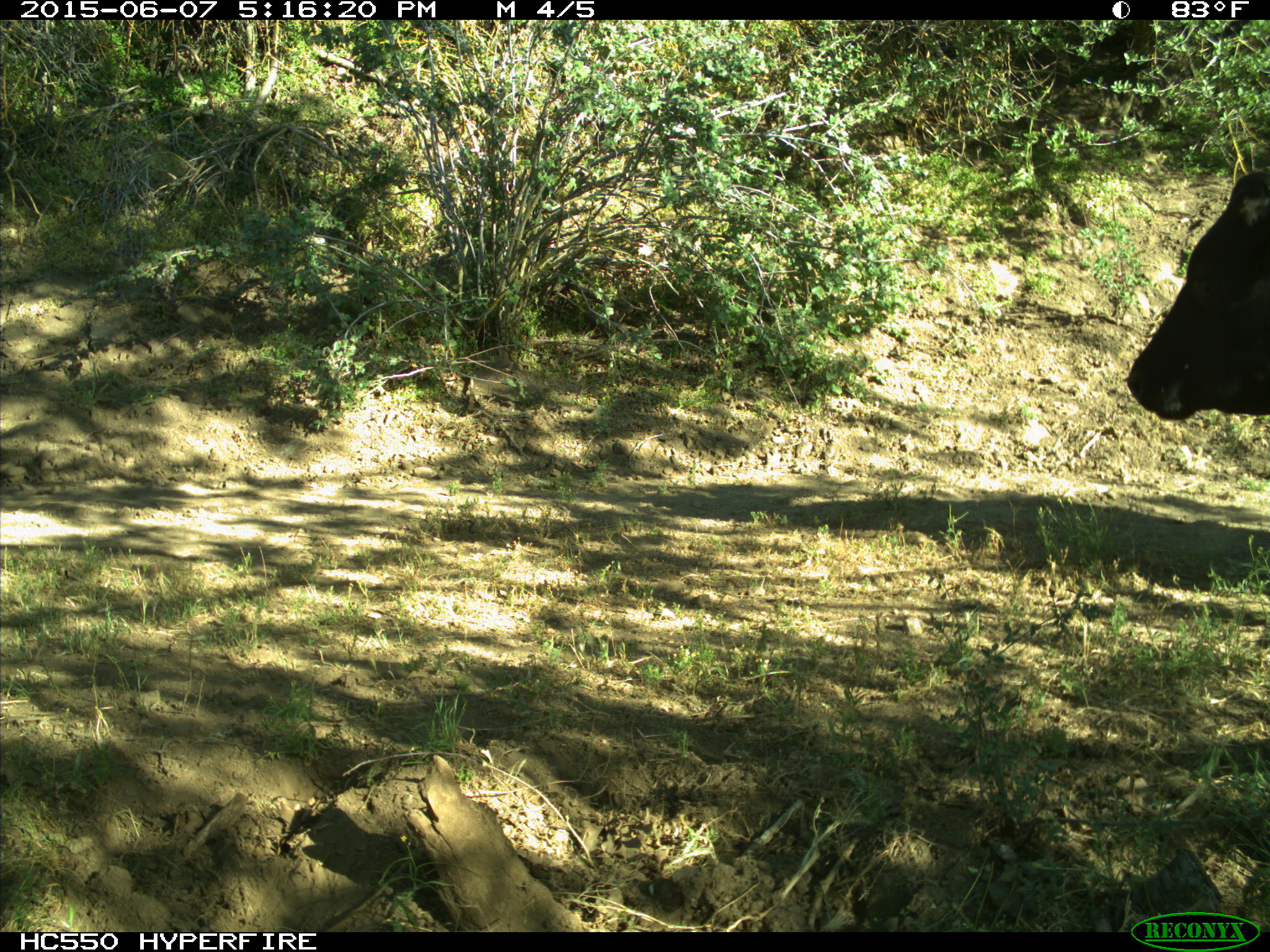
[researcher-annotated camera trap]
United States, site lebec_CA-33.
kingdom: Animalia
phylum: Chordata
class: Mammalia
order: Artiodactyla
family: Bovidae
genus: Bos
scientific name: Bos taurus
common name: domestic cow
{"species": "Bos taurus (domestic cow)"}